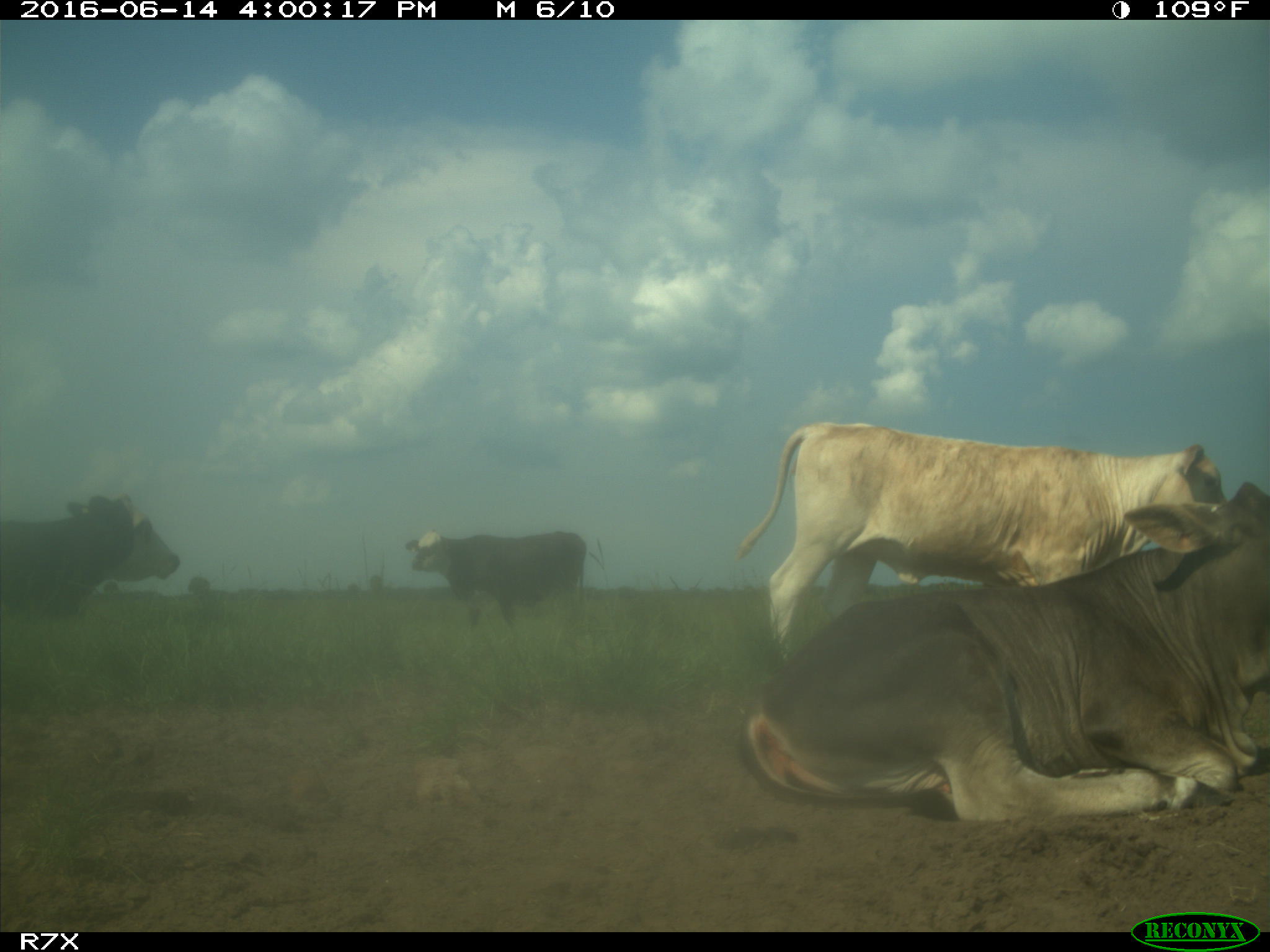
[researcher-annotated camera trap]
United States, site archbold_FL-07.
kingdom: Animalia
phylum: Chordata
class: Mammalia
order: Artiodactyla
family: Bovidae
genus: Bos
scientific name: Bos taurus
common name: domestic cow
Bos taurus (domestic cow).